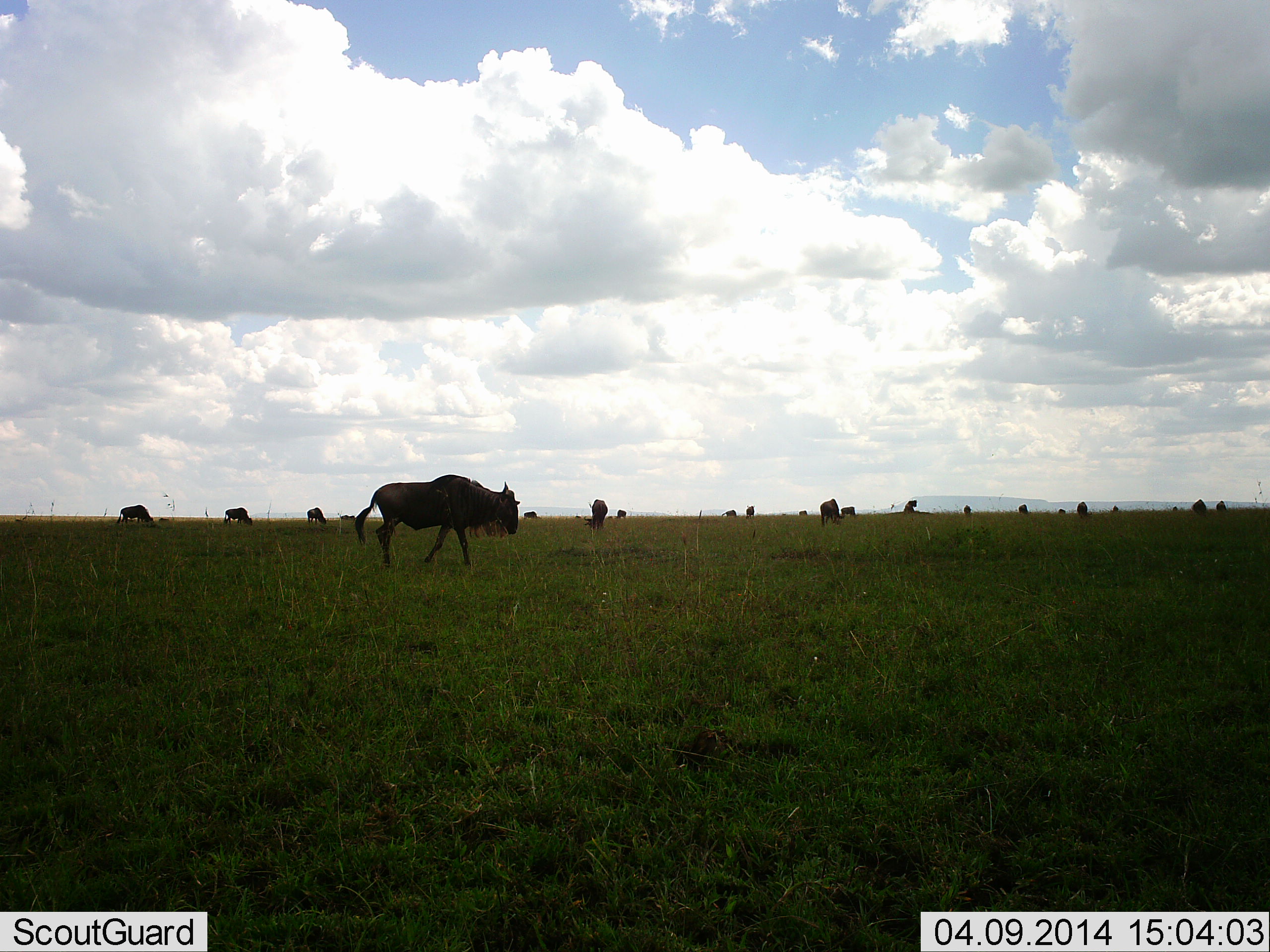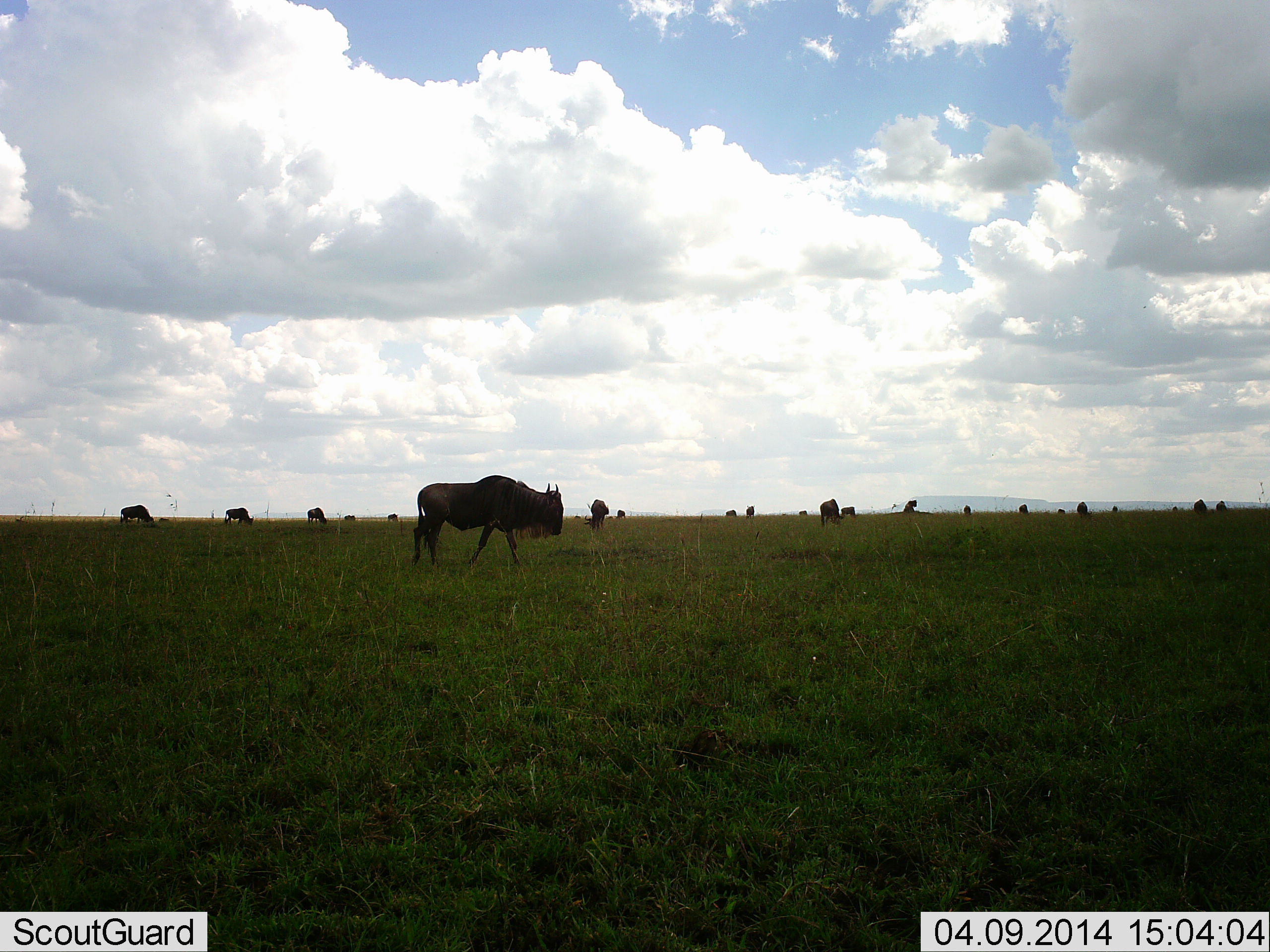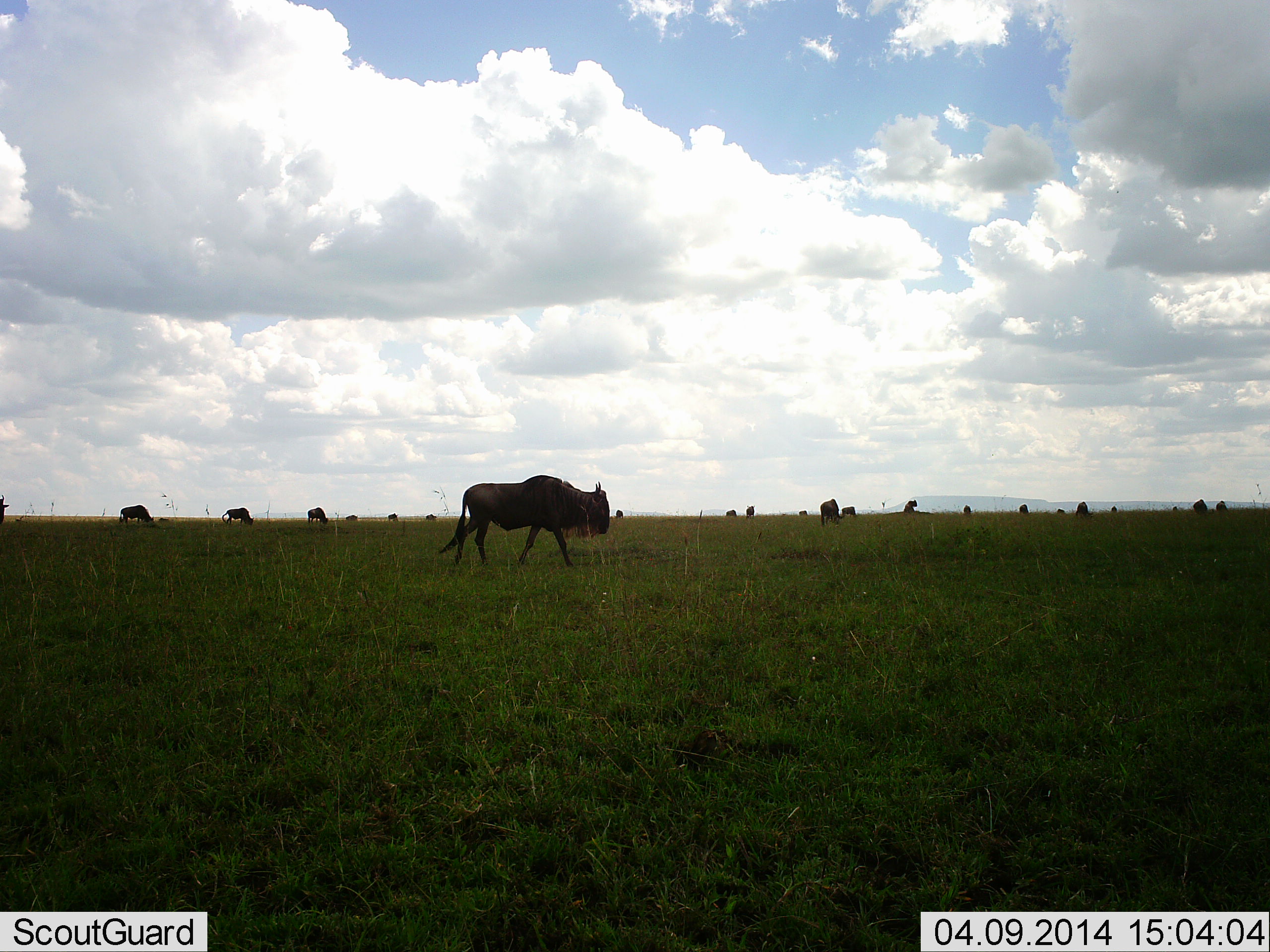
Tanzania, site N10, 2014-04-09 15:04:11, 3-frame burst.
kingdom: Animalia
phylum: Chordata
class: Mammalia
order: Artiodactyla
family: Bovidae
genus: Connochaetes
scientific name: Connochaetes taurinus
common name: blue wildebeest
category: wildebeest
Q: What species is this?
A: Wildebeest (blue wildebeest) (Connochaetes taurinus).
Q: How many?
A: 11-50.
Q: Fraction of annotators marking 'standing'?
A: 39%.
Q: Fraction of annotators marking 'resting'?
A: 11%.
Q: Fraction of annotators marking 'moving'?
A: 82%.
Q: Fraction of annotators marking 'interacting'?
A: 0%.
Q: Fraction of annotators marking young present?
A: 4%.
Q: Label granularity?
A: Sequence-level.